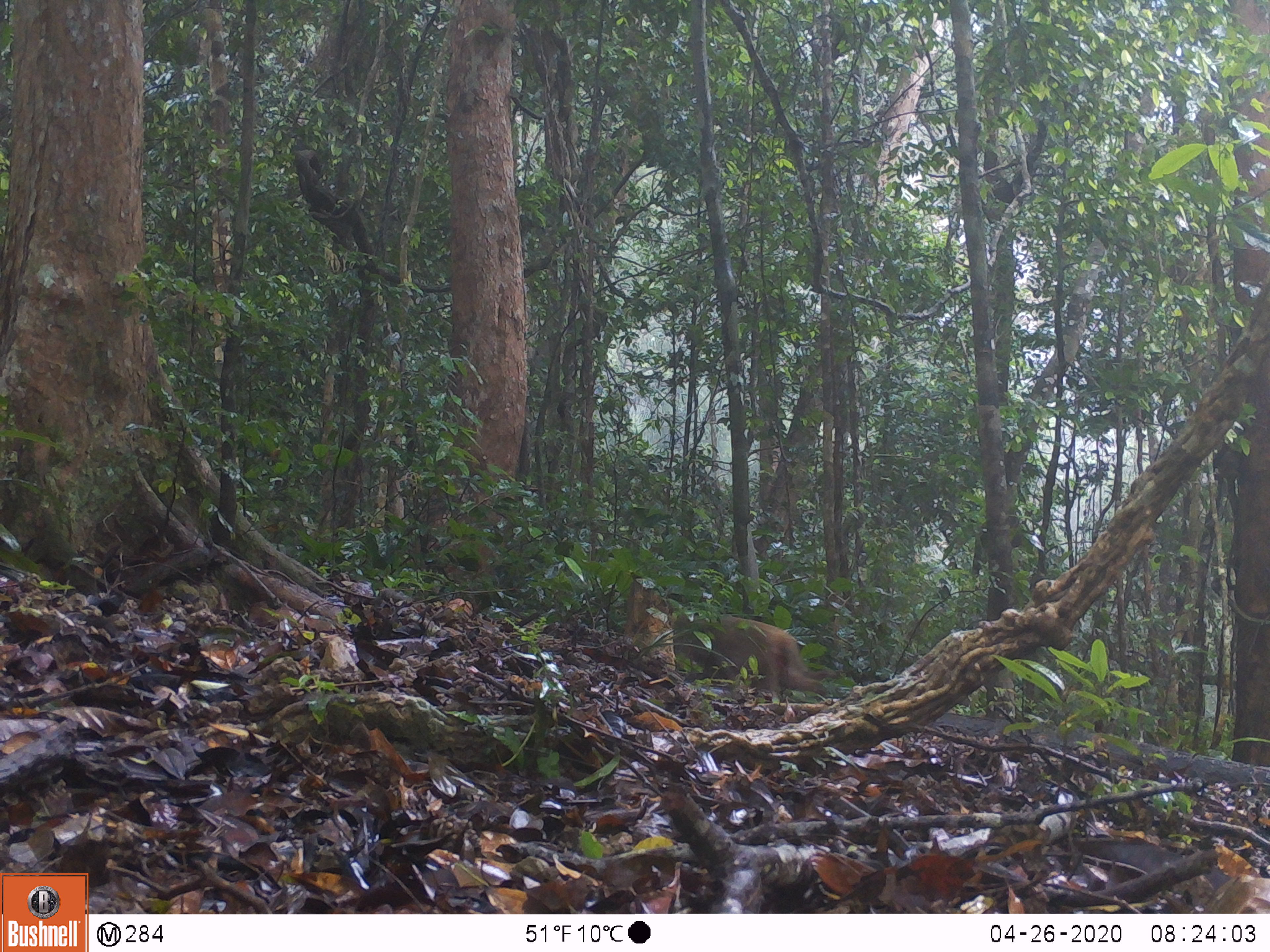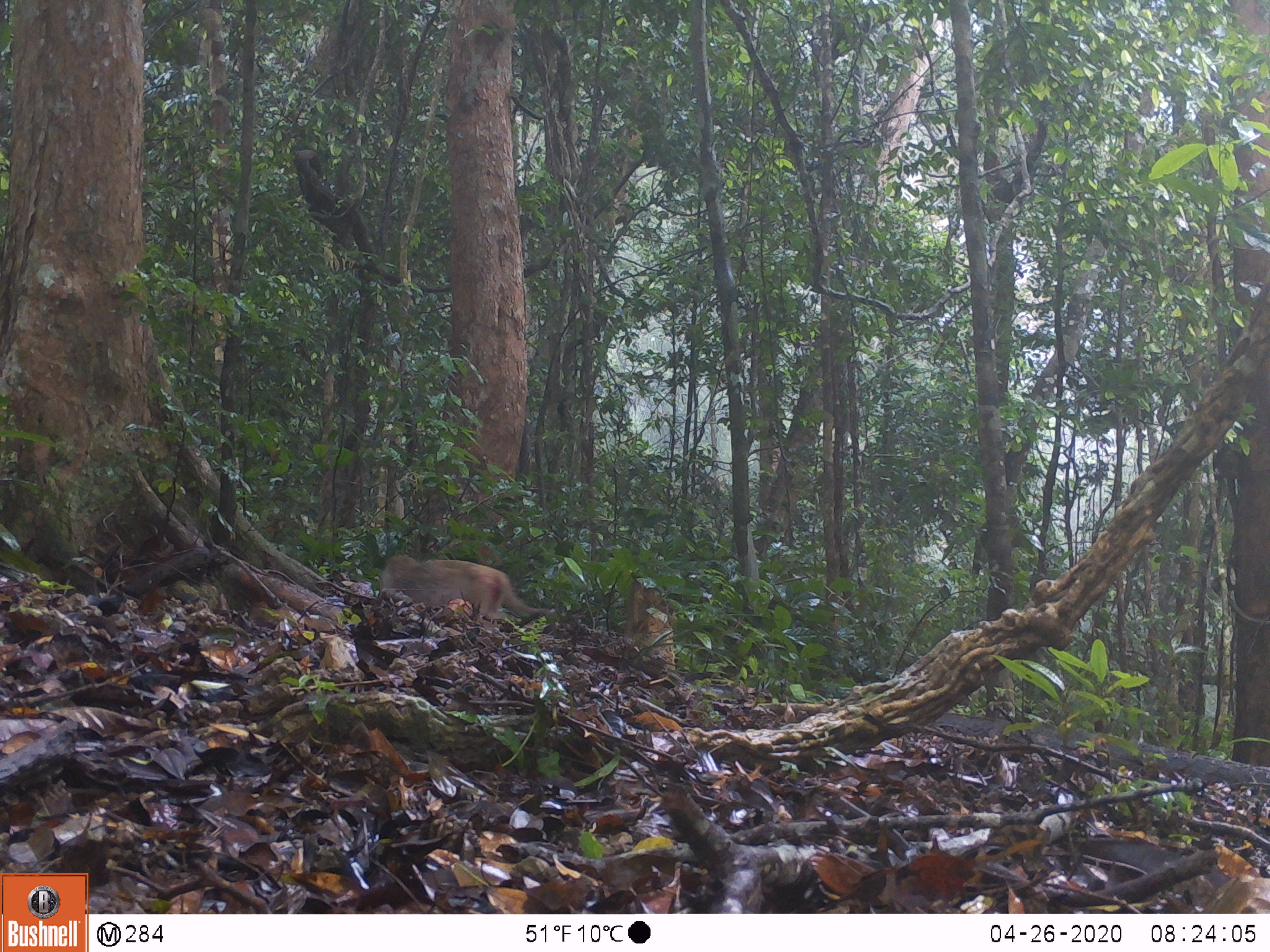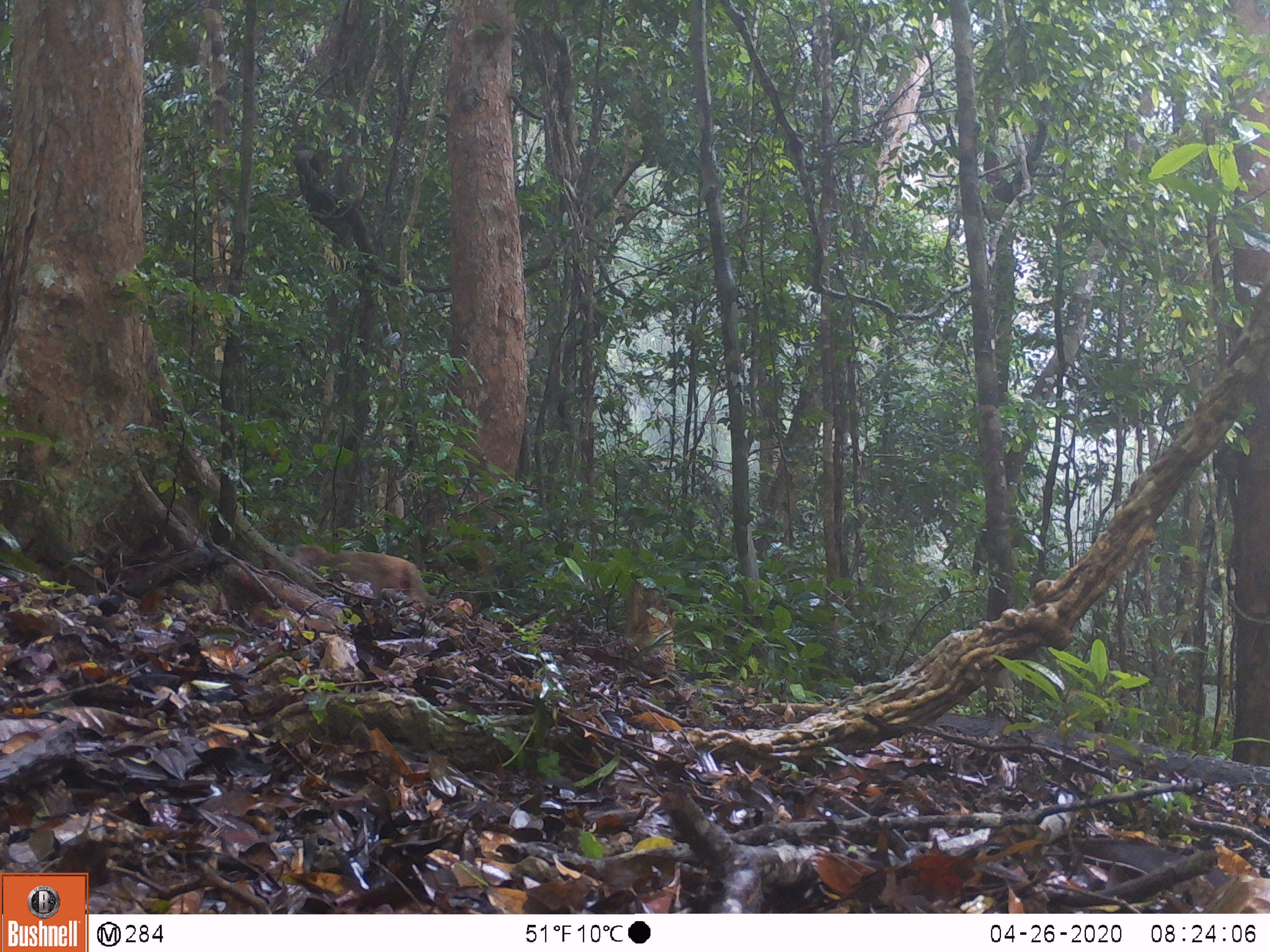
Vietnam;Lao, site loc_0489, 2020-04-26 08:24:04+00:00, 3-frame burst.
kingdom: Animalia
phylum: Chordata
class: Mammalia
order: Primates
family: Cercopithecidae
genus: Macaca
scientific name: Macaca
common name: macaques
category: assam or rhesus macaque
Assam or rhesus macaque (macaques) (Macaca). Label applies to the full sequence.